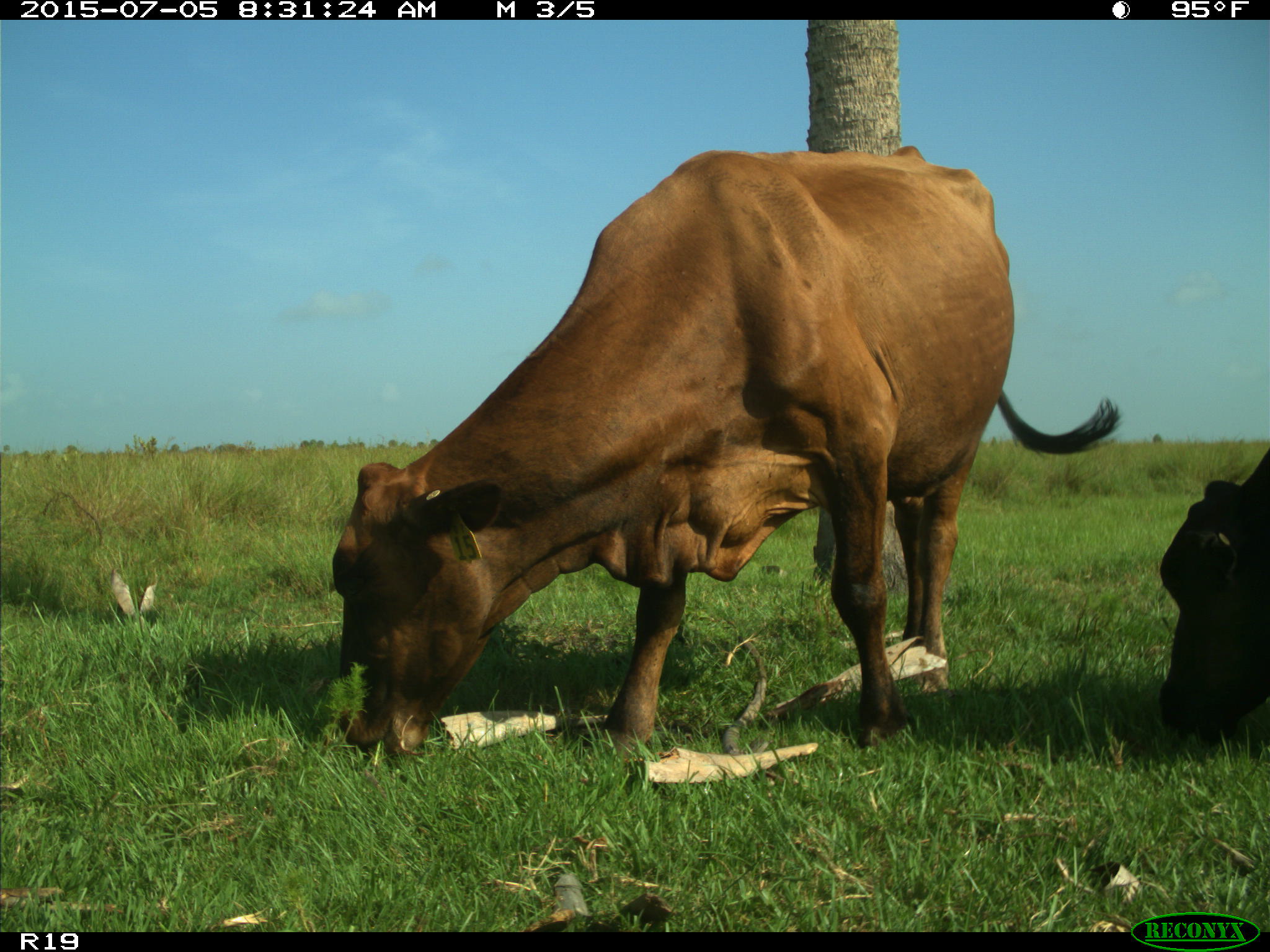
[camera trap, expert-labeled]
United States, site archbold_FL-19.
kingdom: Animalia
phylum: Chordata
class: Mammalia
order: Artiodactyla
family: Bovidae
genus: Bos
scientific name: Bos taurus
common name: domestic cow